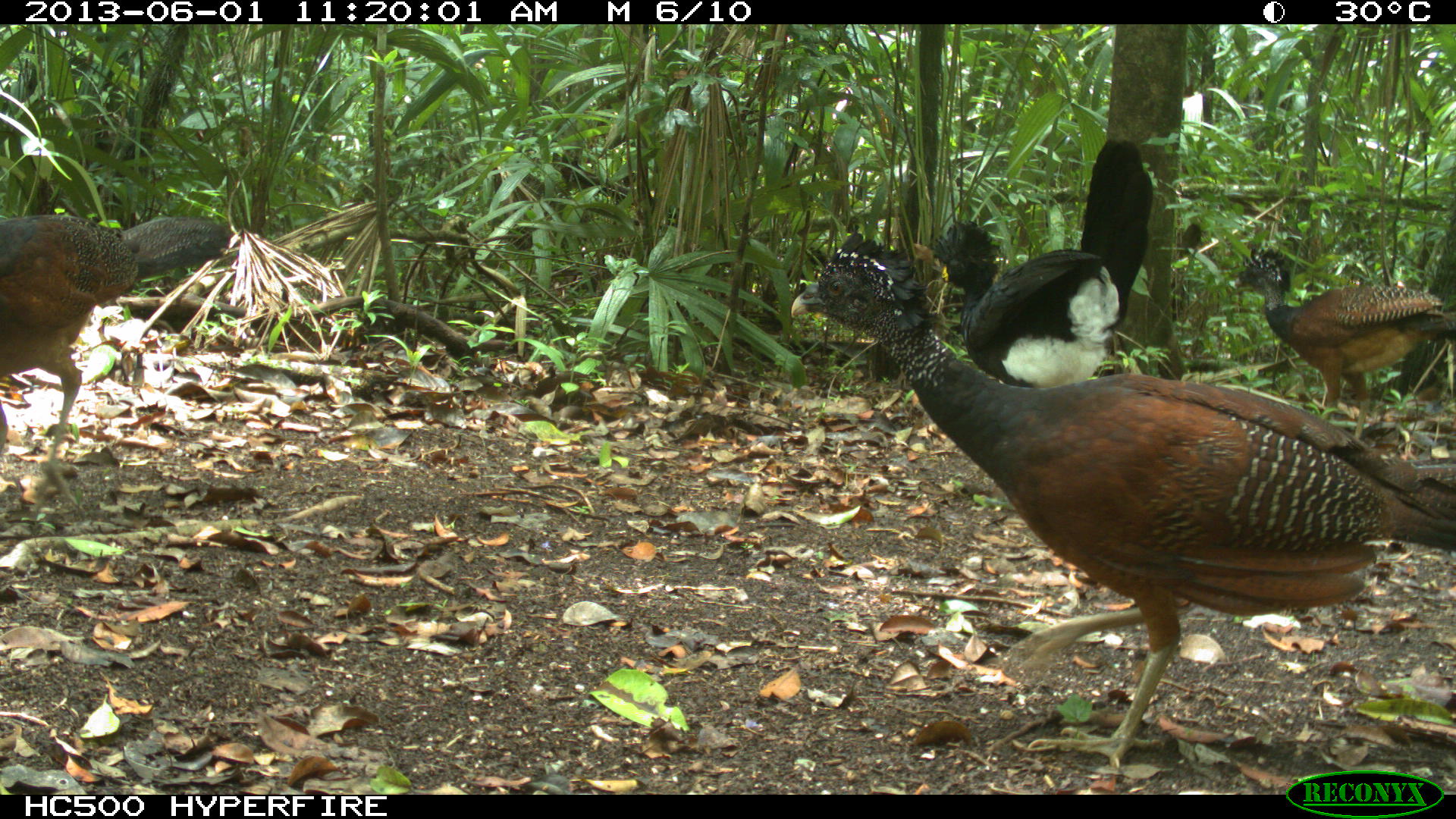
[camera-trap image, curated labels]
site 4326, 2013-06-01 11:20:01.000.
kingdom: Animalia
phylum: Chordata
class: Aves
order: Galliformes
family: Cracidae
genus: Crax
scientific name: Crax rubra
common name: great curassow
Crax rubra (great curassow), count 4.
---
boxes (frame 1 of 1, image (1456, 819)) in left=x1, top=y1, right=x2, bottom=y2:
crax rubra: left=789, top=233, right=1456, bottom=777; left=0, top=208, right=234, bottom=513; left=912, top=137, right=1152, bottom=388; left=1229, top=245, right=1456, bottom=445